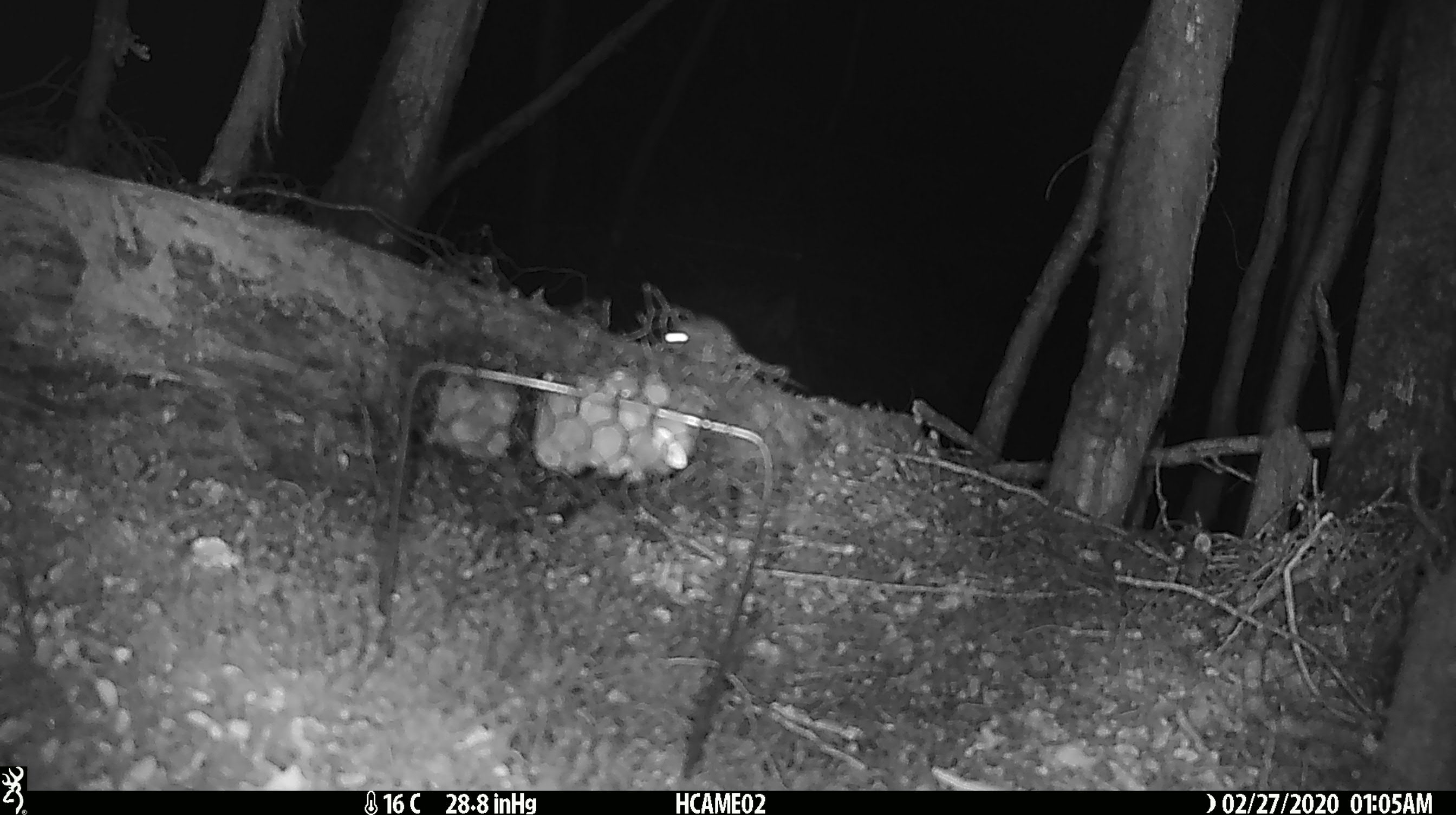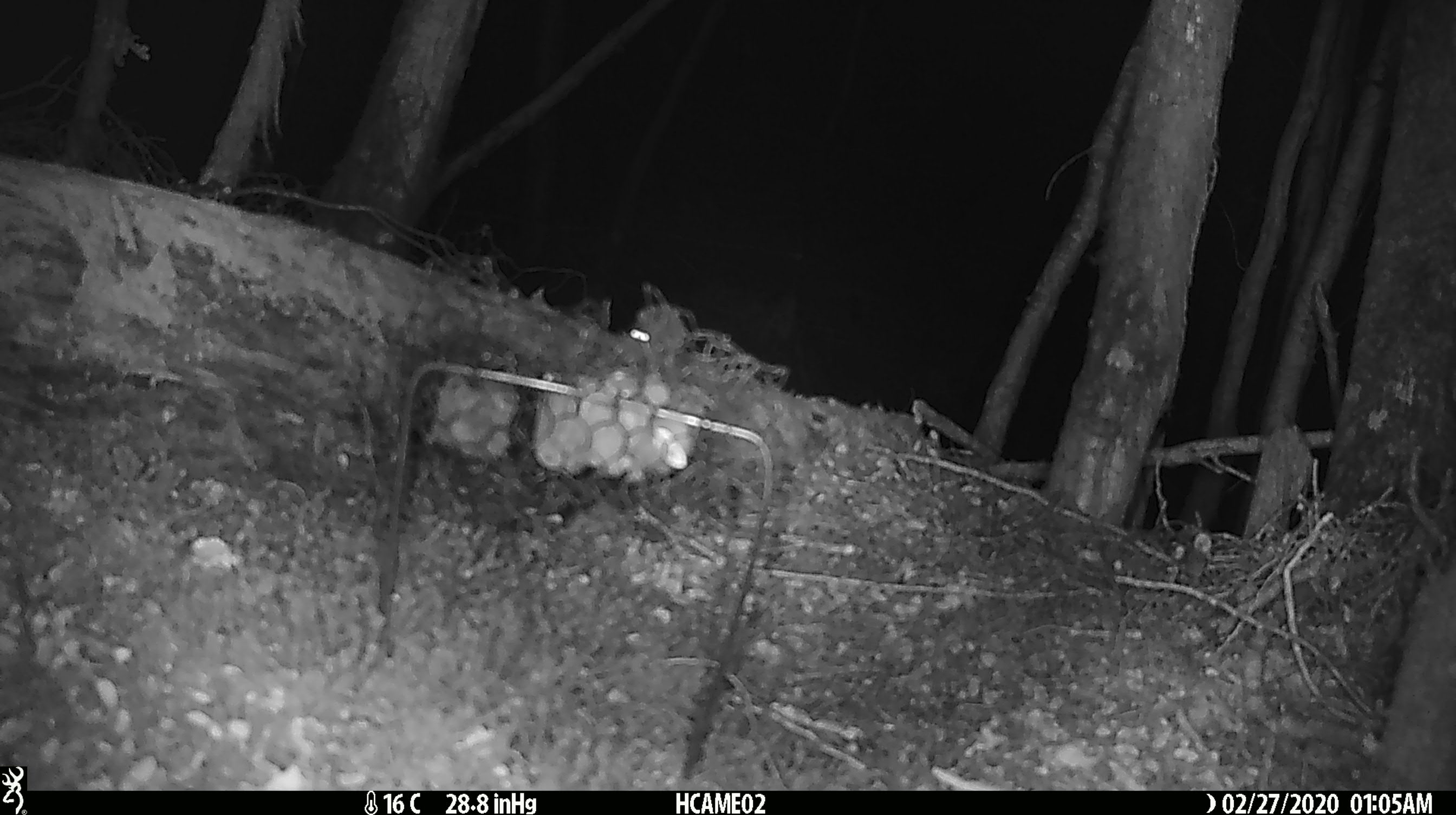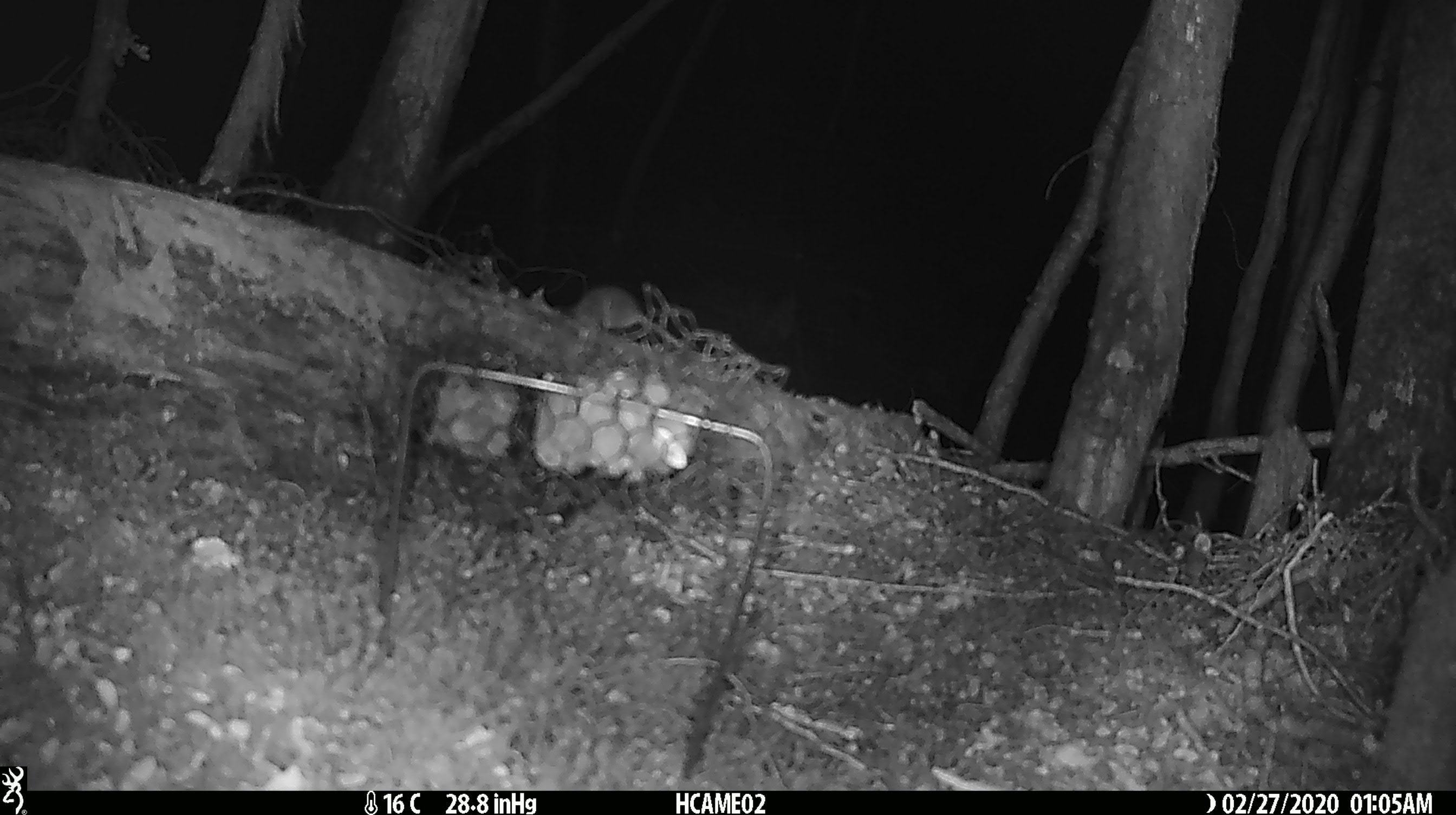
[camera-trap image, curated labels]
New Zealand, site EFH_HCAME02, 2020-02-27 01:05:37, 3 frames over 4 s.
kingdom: Animalia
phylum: Chordata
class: Mammalia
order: Rodentia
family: Muridae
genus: Mus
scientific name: Mus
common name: mouse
Mouse (Mus).